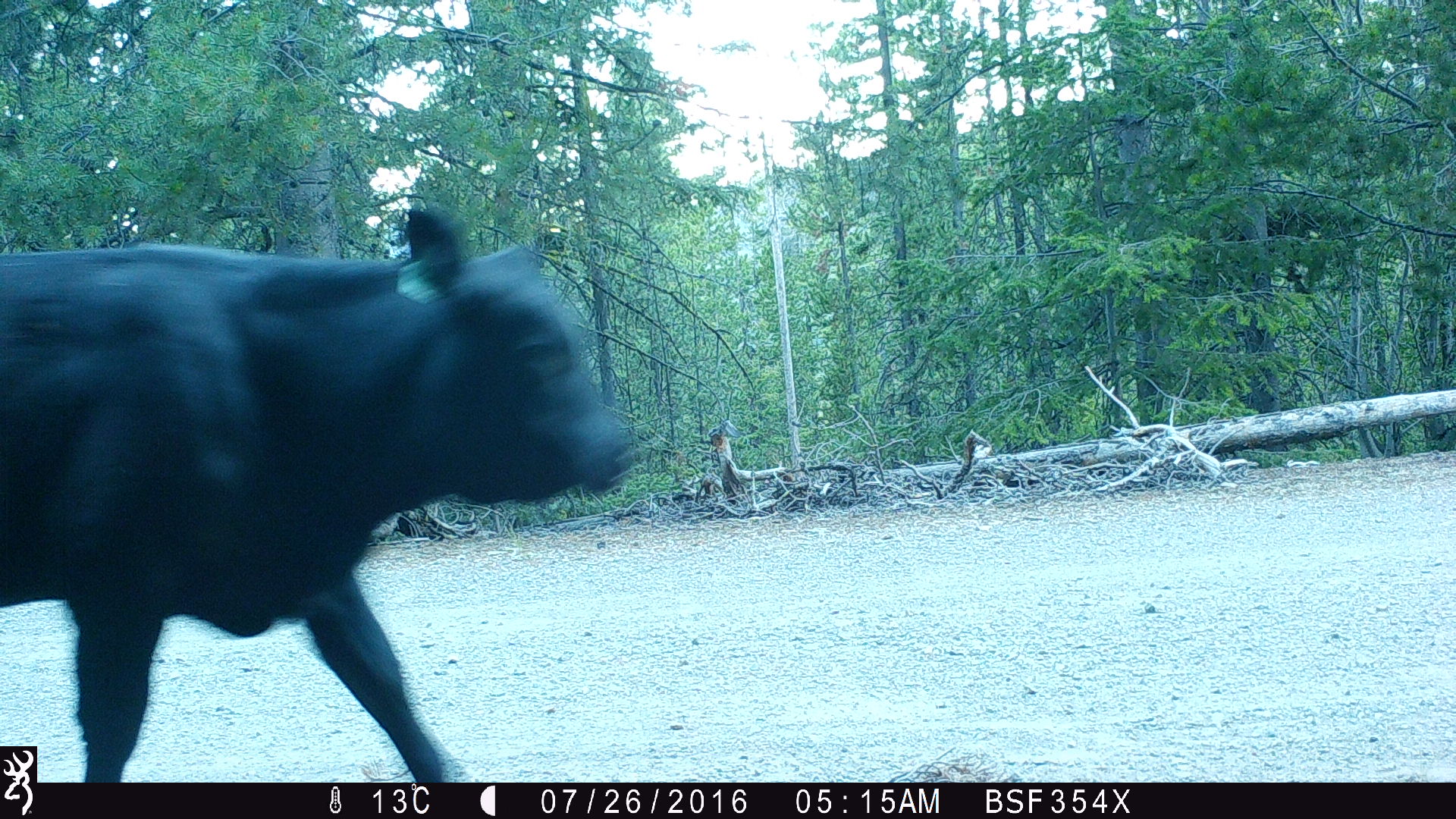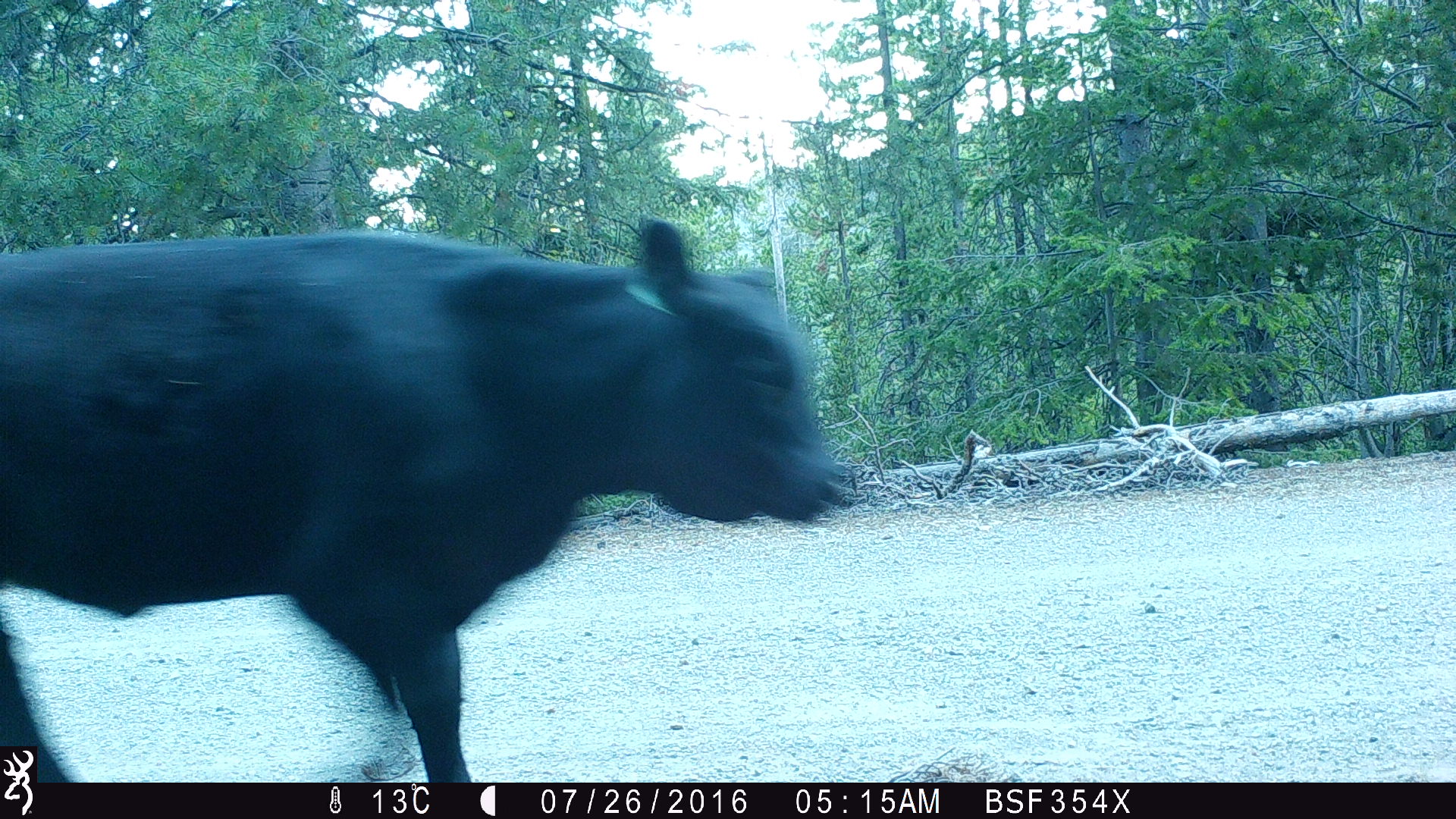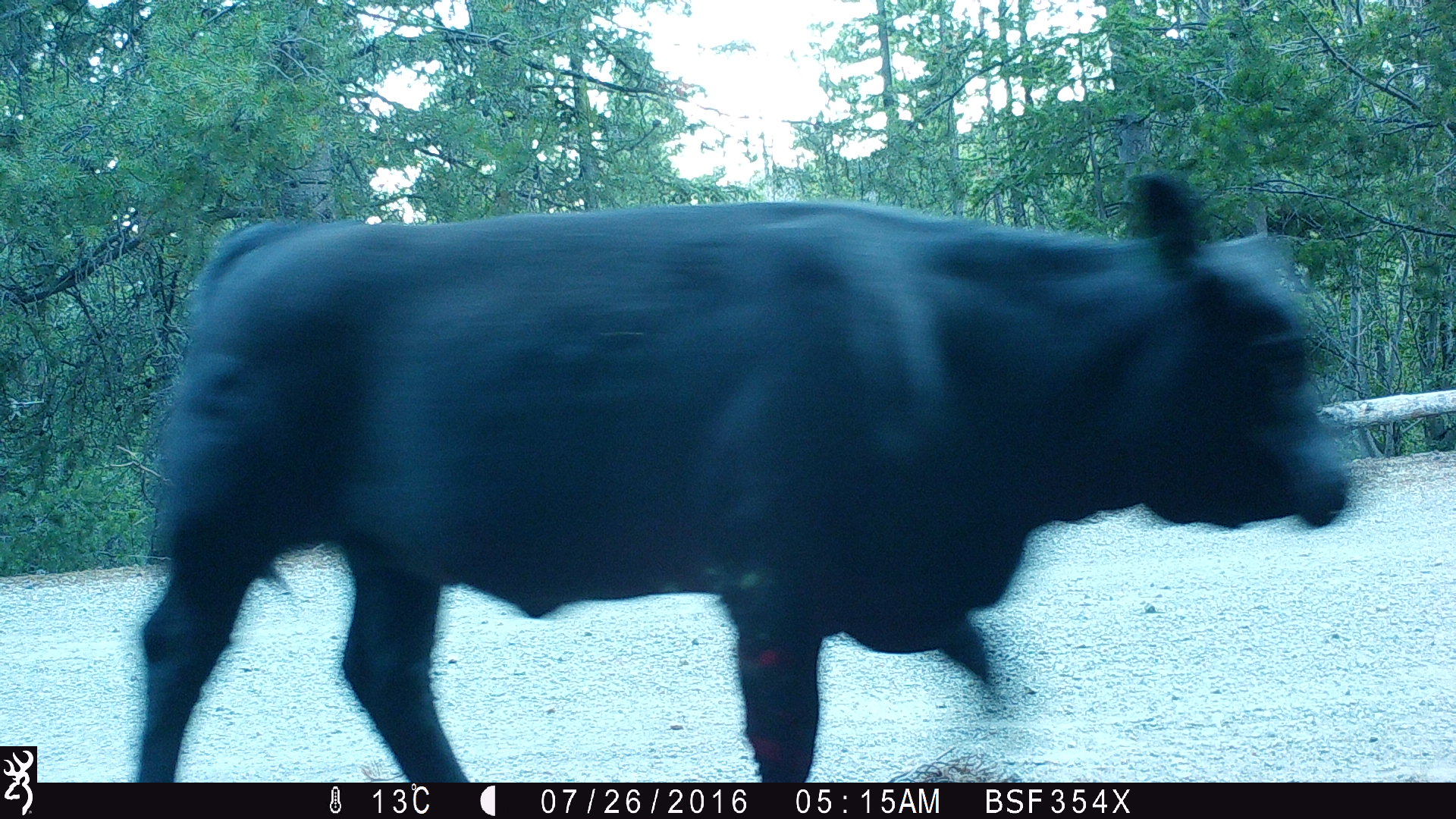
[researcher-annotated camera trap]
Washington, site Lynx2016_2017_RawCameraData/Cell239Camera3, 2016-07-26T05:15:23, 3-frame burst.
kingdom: Animalia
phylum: Chordata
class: Mammalia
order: Artiodactyla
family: Bovidae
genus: Bos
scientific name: Bos taurus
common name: domestic cattle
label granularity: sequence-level